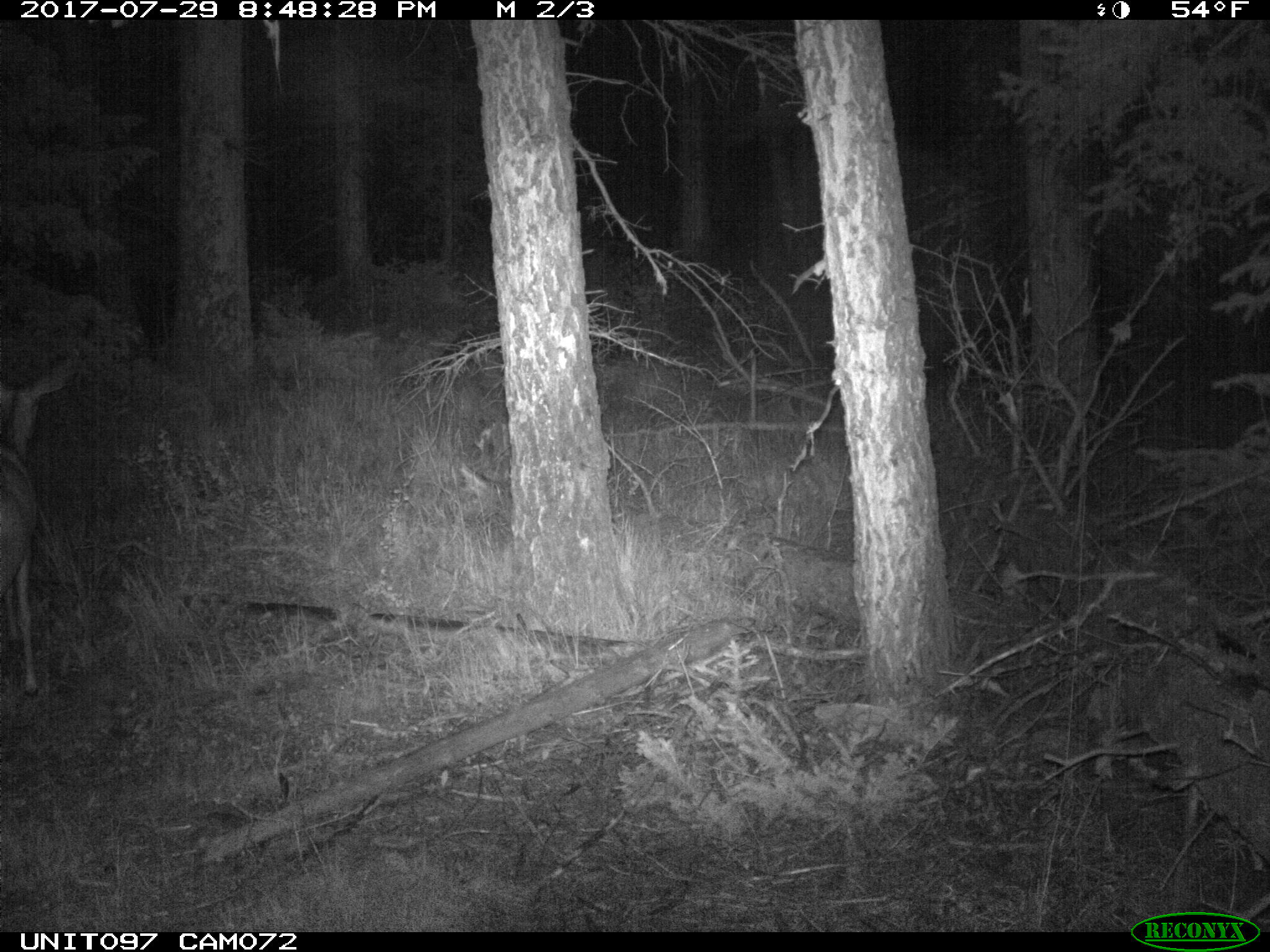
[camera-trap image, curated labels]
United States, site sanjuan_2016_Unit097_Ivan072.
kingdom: Animalia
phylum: Chordata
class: Mammalia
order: Artiodactyla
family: Cervidae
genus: Odocoileus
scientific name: Odocoileus hemionus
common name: mule deer